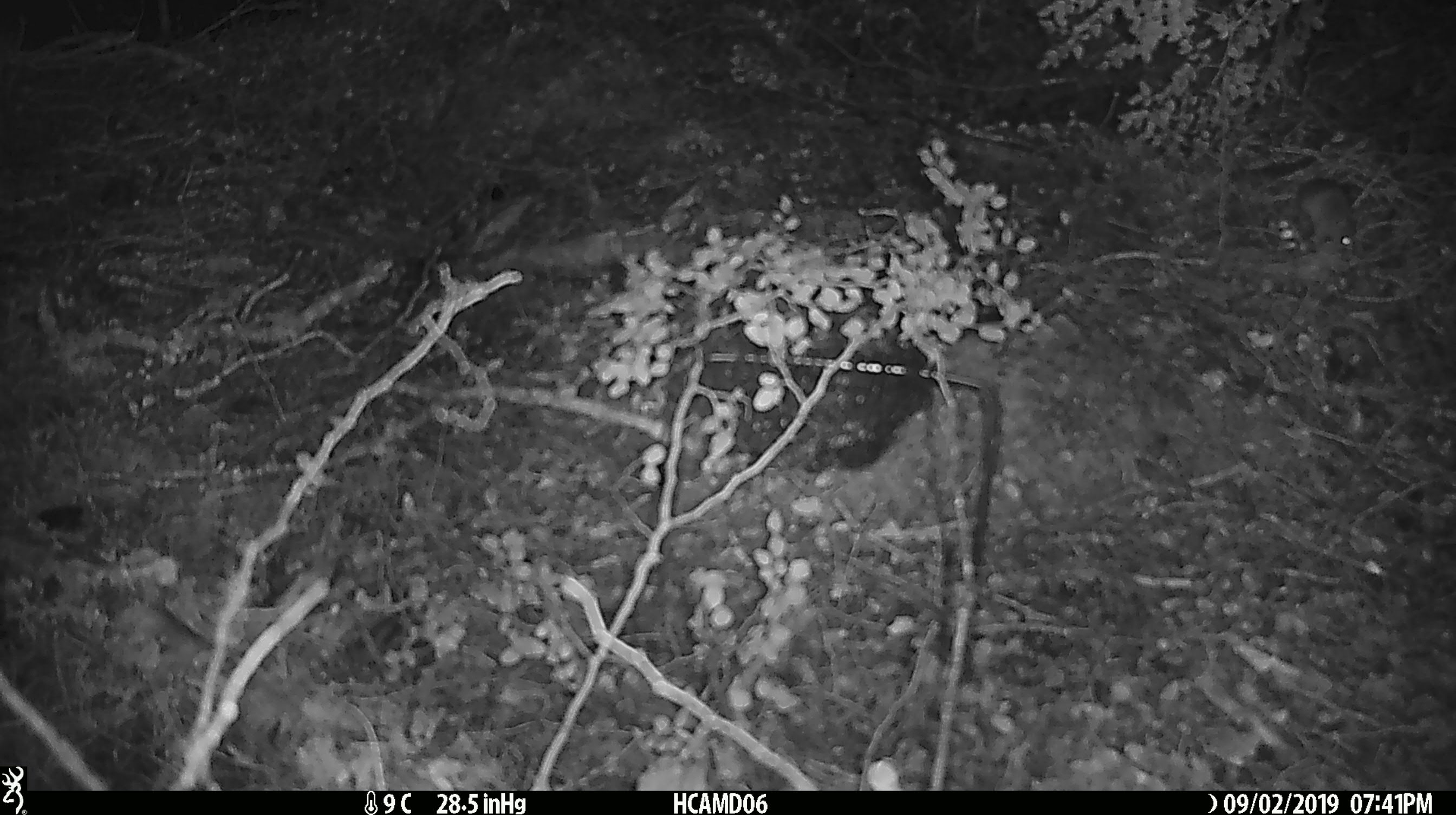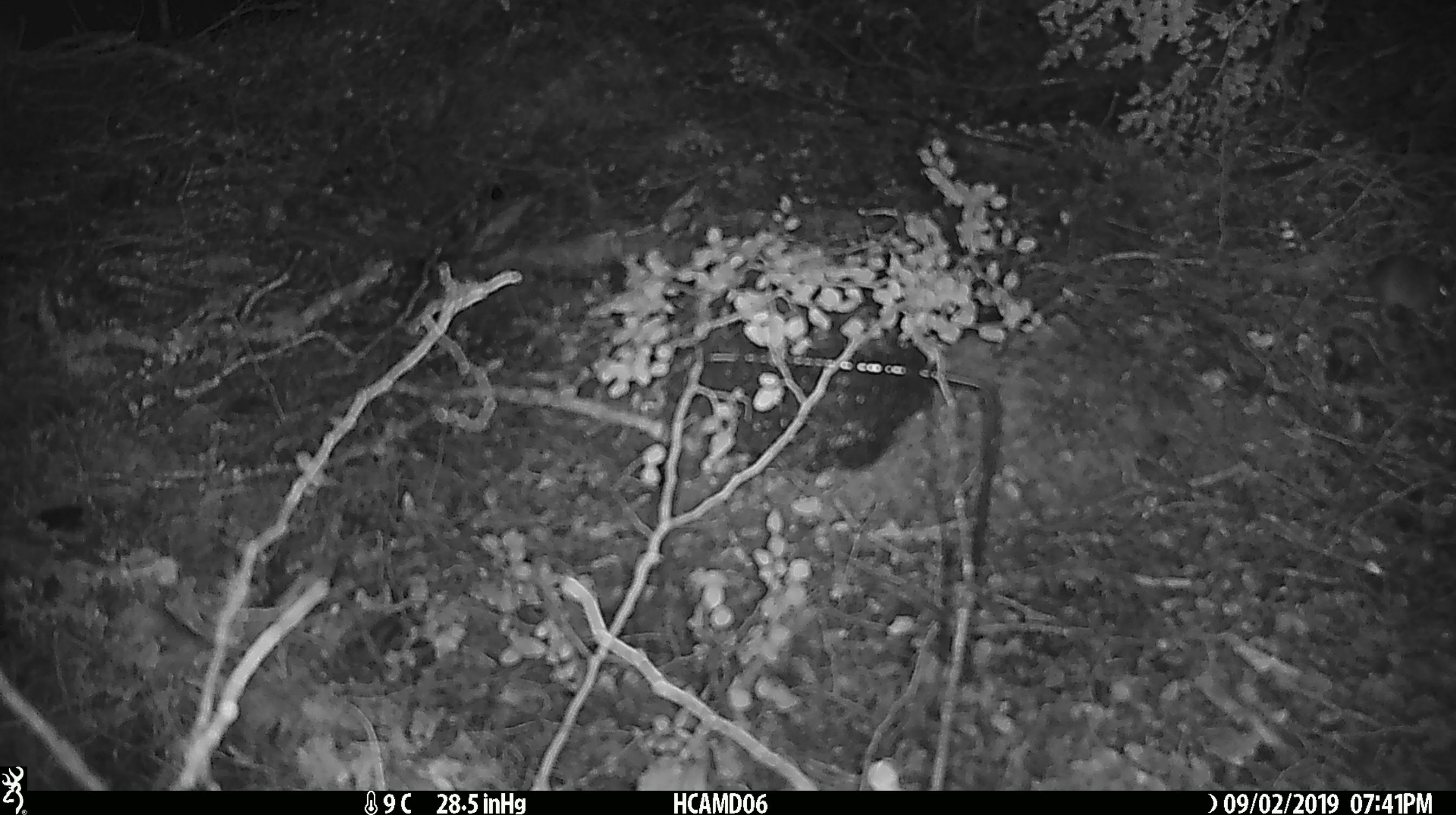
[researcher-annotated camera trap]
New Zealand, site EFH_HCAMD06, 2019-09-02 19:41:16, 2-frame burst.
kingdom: Animalia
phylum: Chordata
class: Mammalia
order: Rodentia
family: Muridae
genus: Mus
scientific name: Mus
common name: mouse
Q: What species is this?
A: Mouse (Mus).